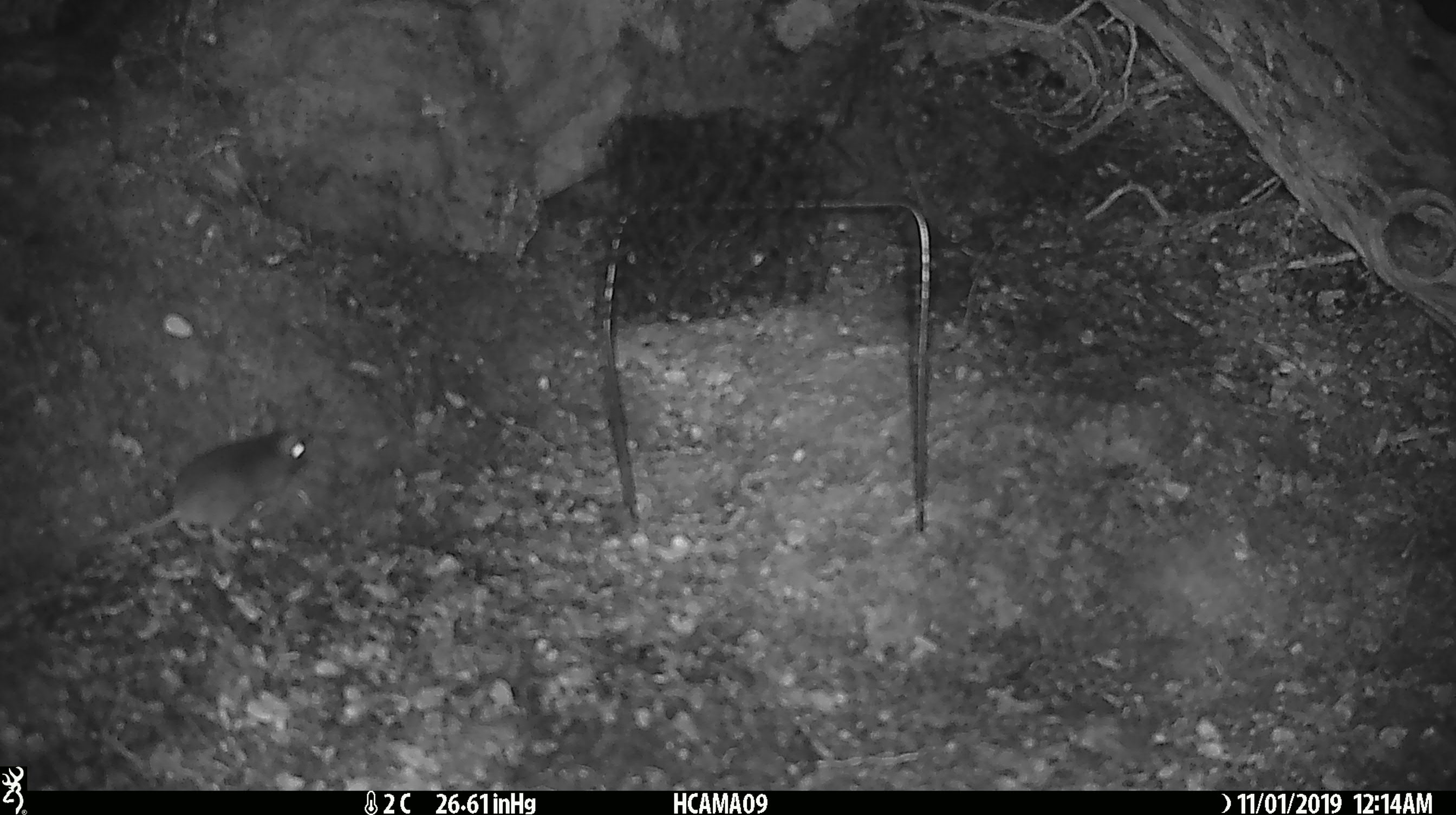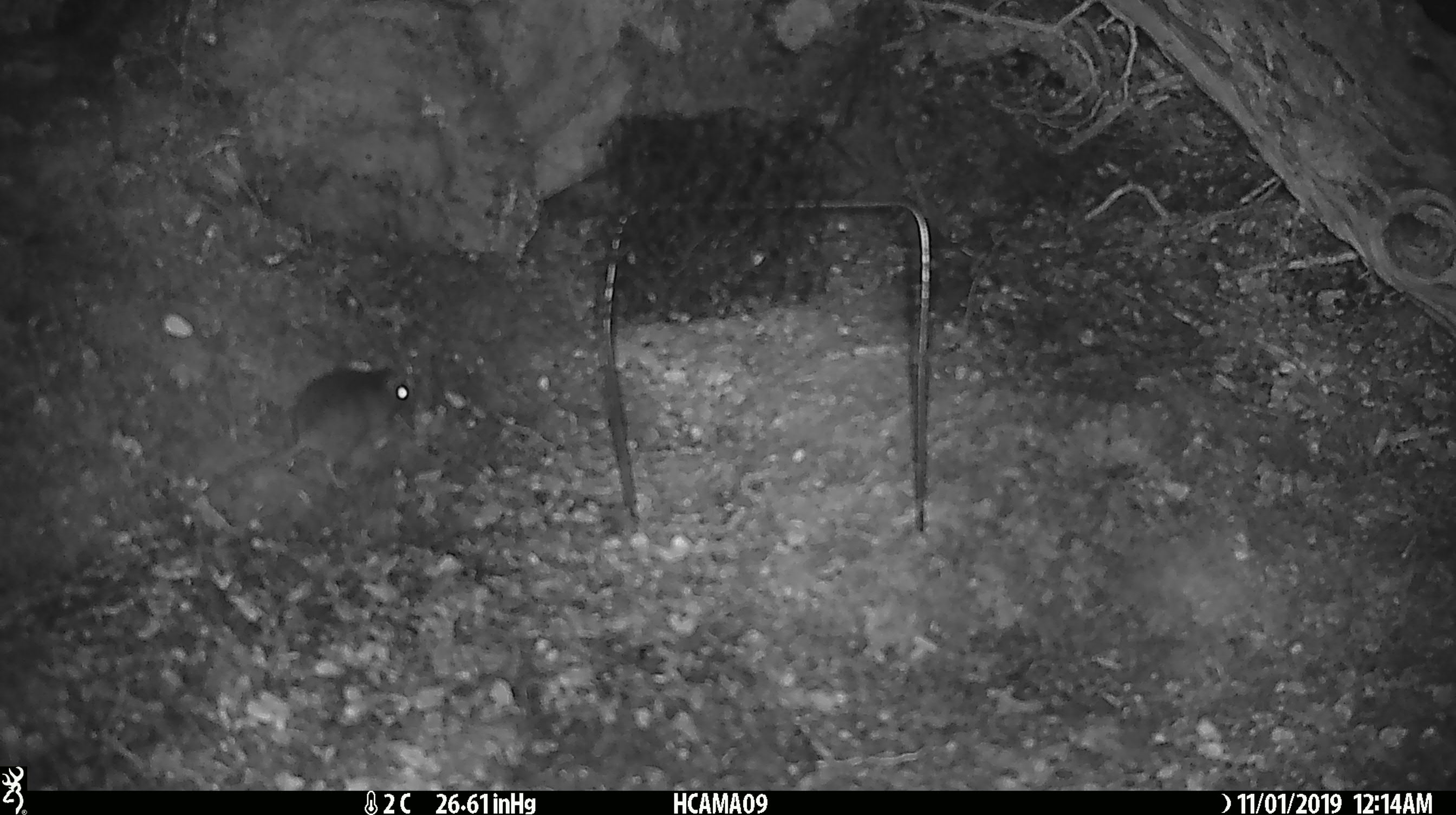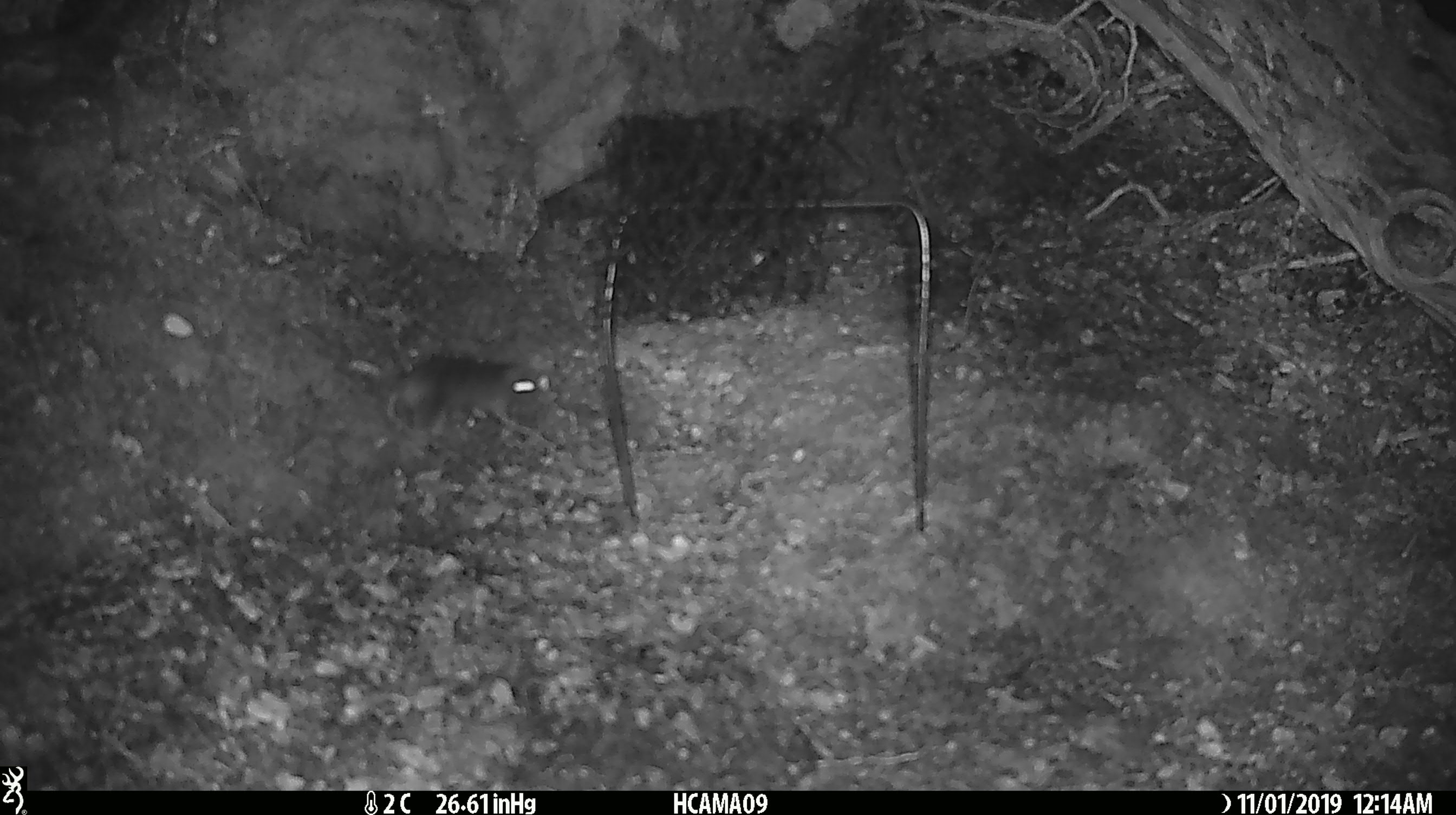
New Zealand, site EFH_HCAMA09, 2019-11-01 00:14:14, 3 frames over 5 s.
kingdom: Animalia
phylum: Chordata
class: Mammalia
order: Rodentia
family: Muridae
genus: Mus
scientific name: Mus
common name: mouse